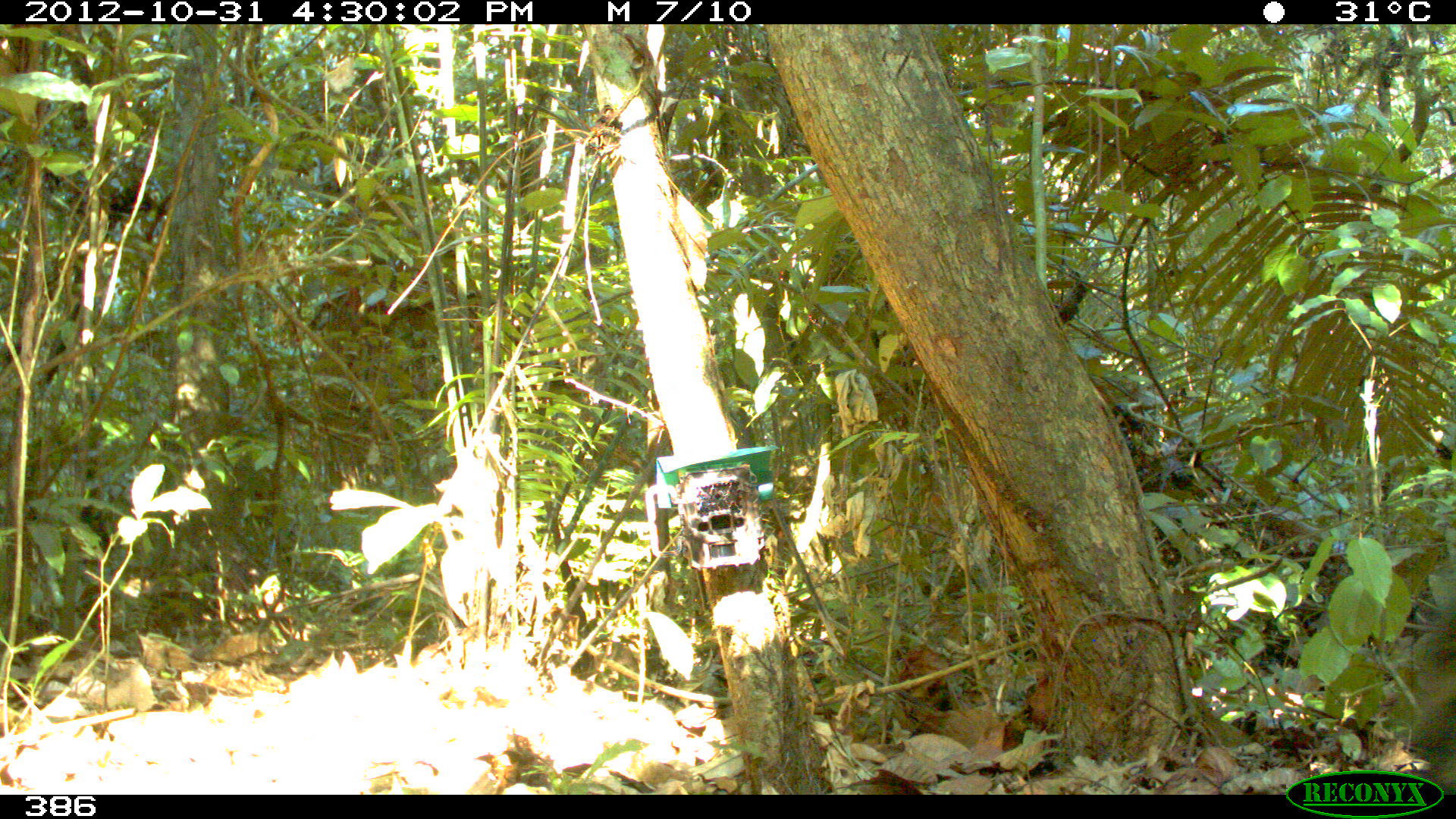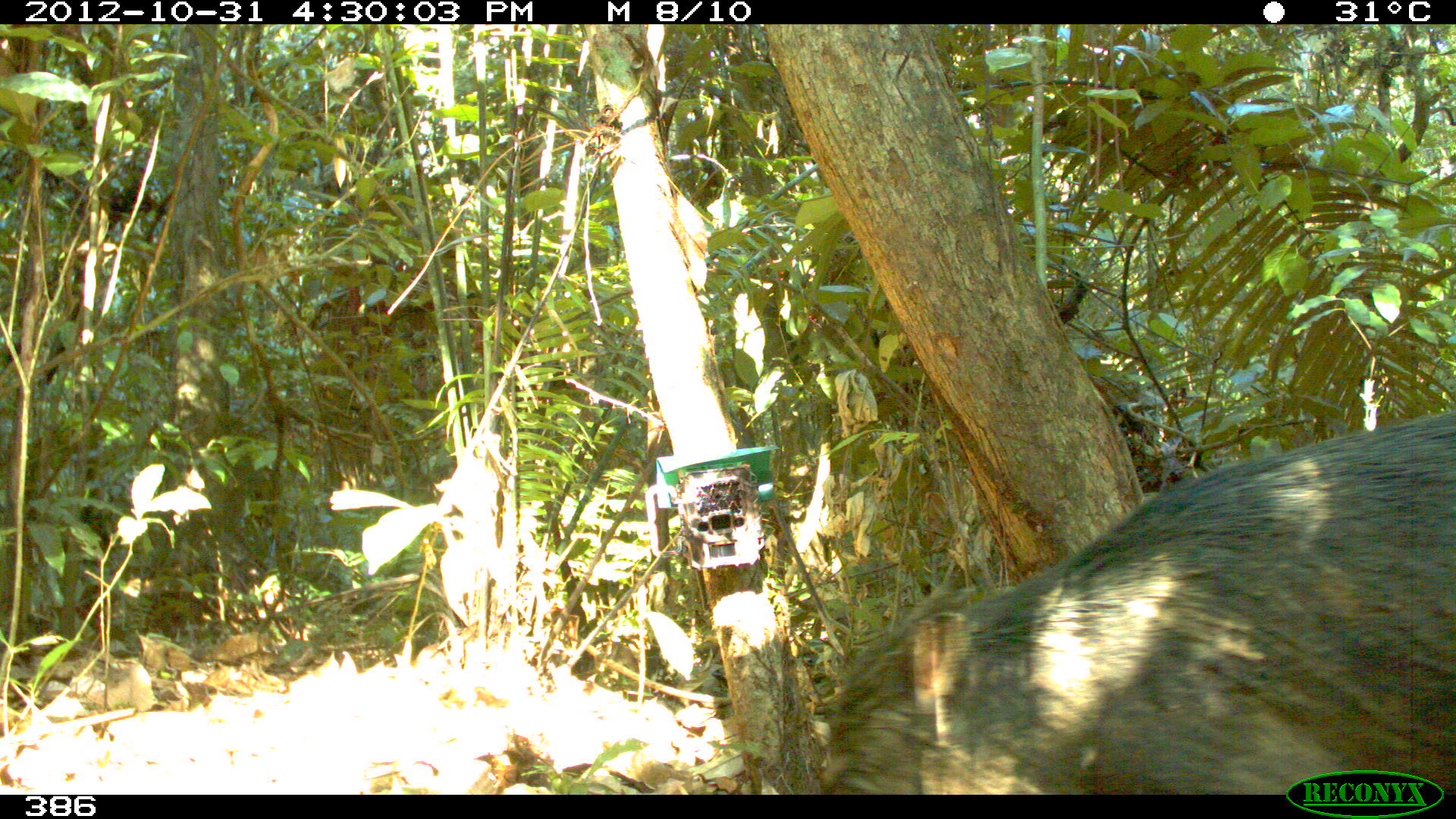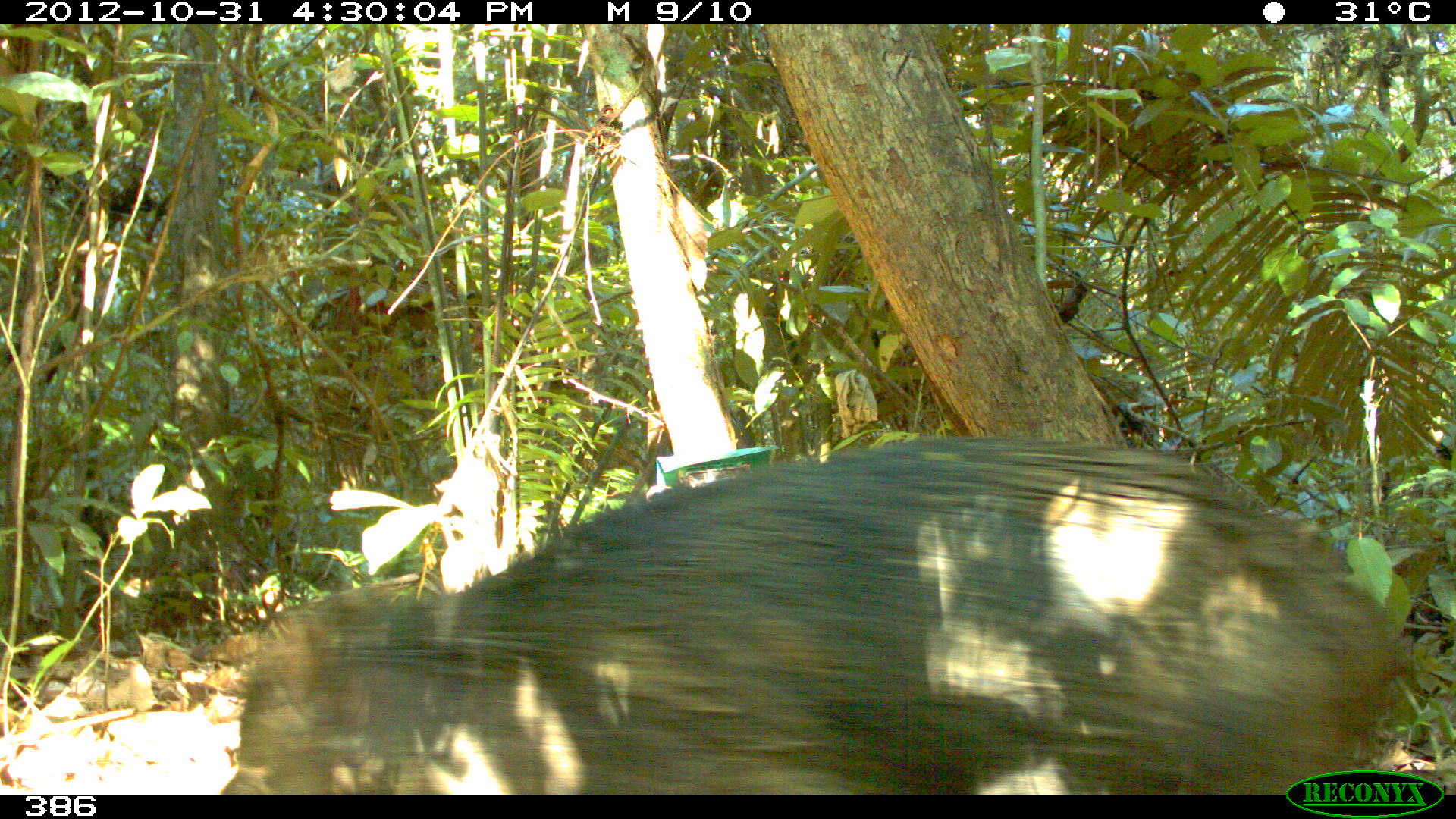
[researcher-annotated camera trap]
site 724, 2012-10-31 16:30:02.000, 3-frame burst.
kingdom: Animalia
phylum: Chordata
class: Mammalia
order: Artiodactyla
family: Tayassuidae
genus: Tayassu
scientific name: Tayassu pecari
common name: white-lipped peccary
Tayassu pecari (white-lipped peccary).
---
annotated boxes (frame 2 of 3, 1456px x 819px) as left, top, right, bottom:
tayassu pecari: 817, 402, 1456, 792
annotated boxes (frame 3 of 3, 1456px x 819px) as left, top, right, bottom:
tayassu pecari: 218, 433, 1403, 793